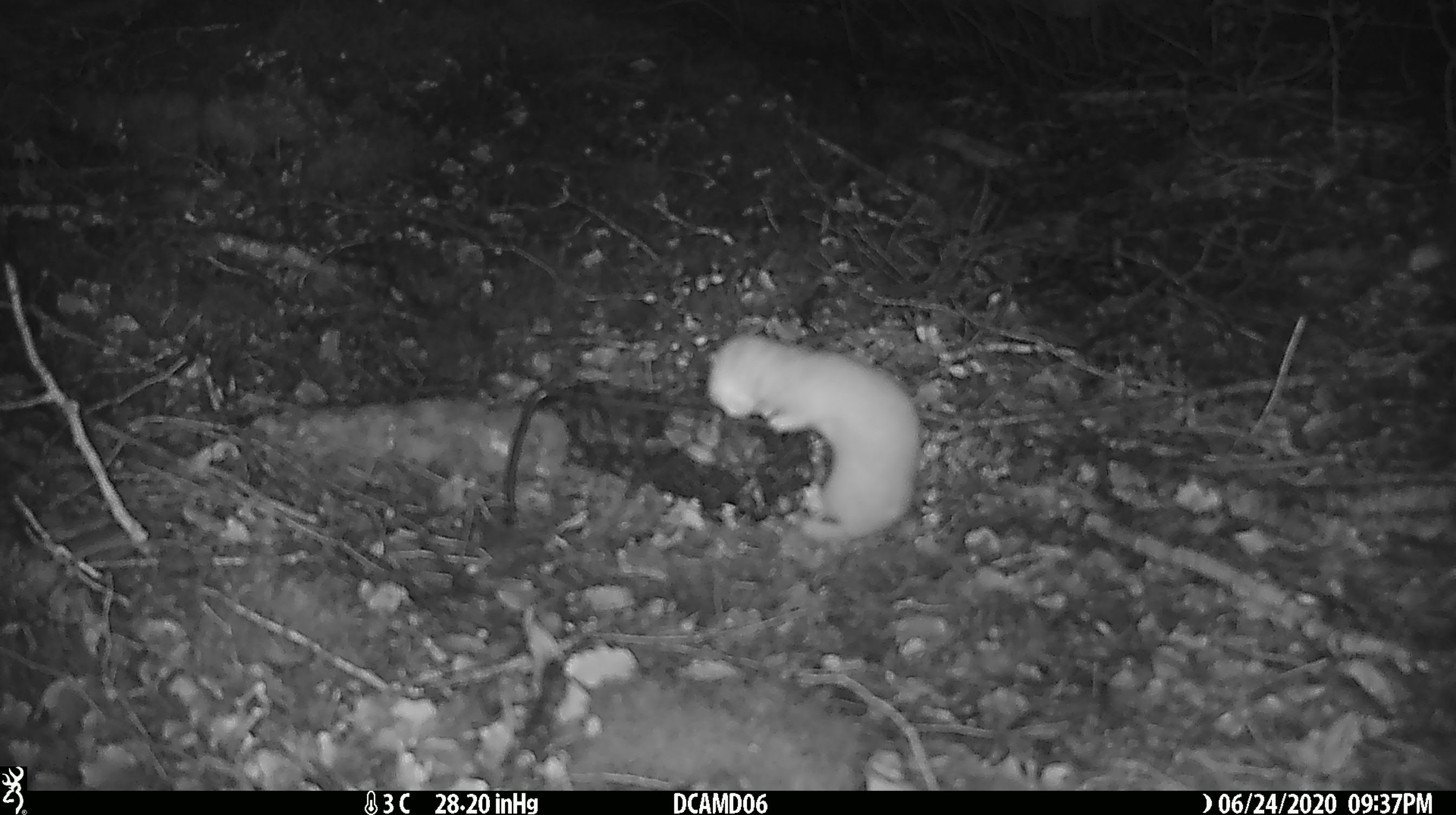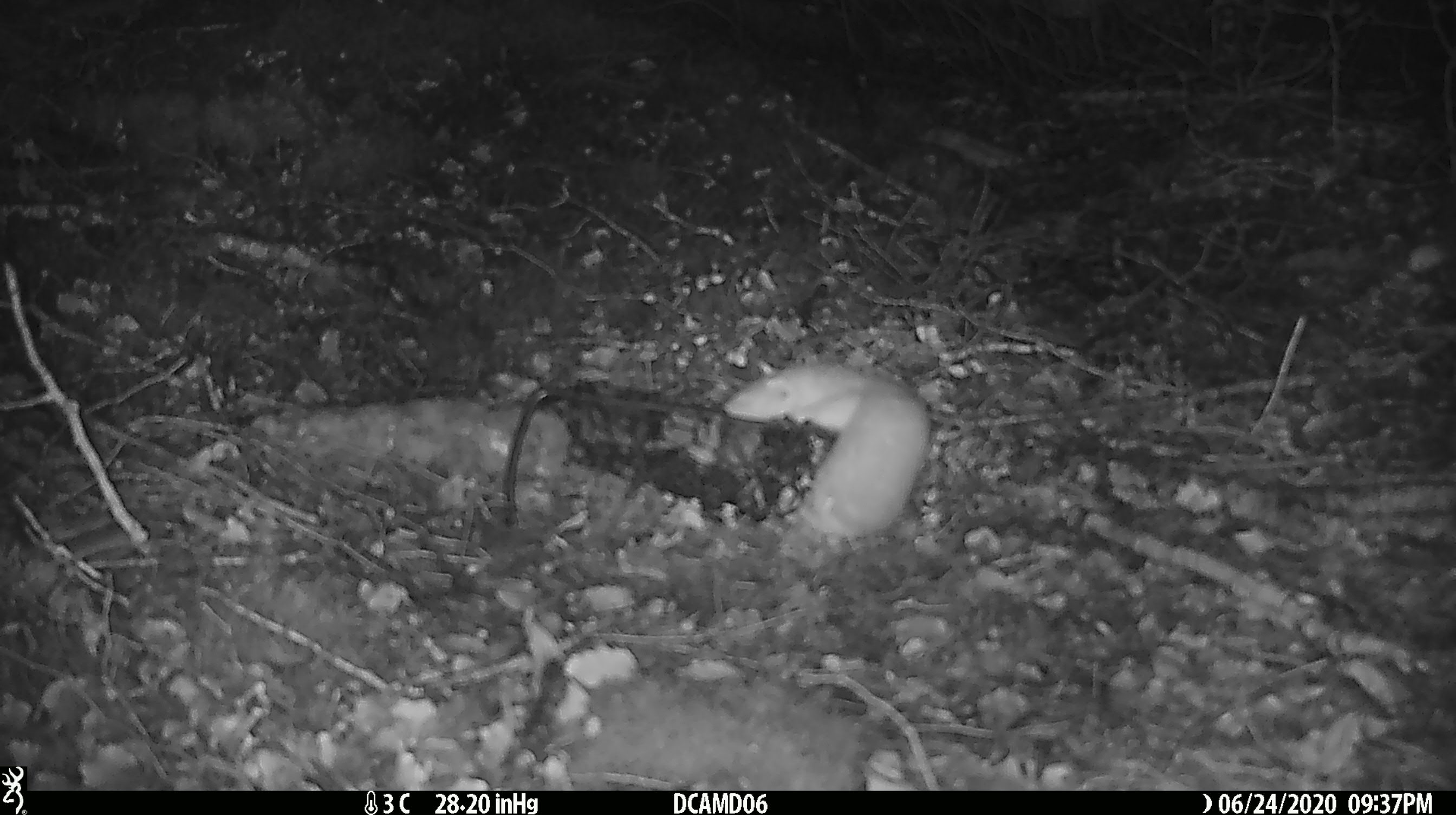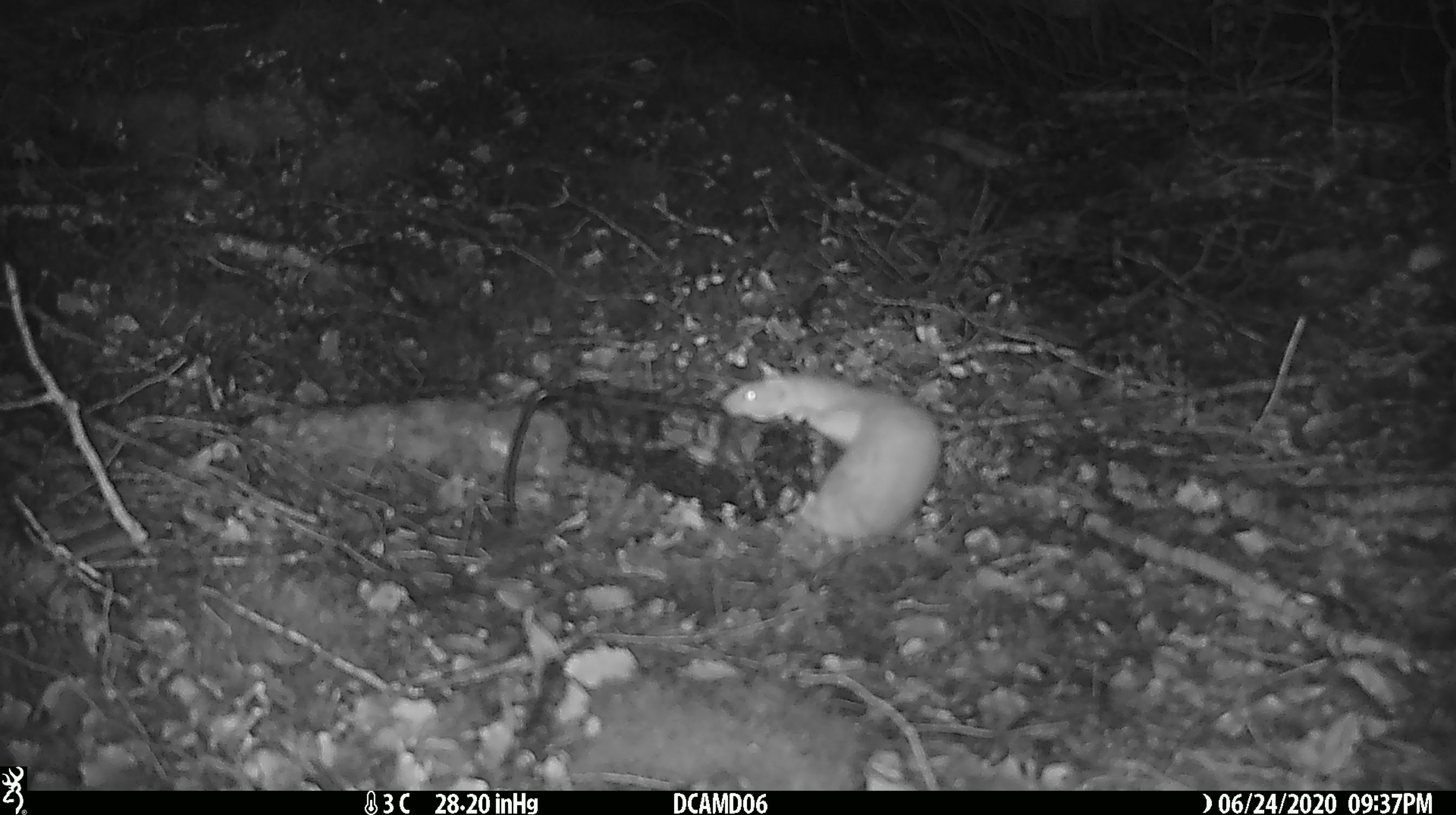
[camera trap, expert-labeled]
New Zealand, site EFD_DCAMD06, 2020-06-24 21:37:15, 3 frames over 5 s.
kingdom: Animalia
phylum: Chordata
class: Mammalia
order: Carnivora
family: Mustelidae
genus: Mustela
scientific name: Mustela nivalis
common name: least weasel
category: weasel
Weasel (least weasel) (Mustela nivalis).